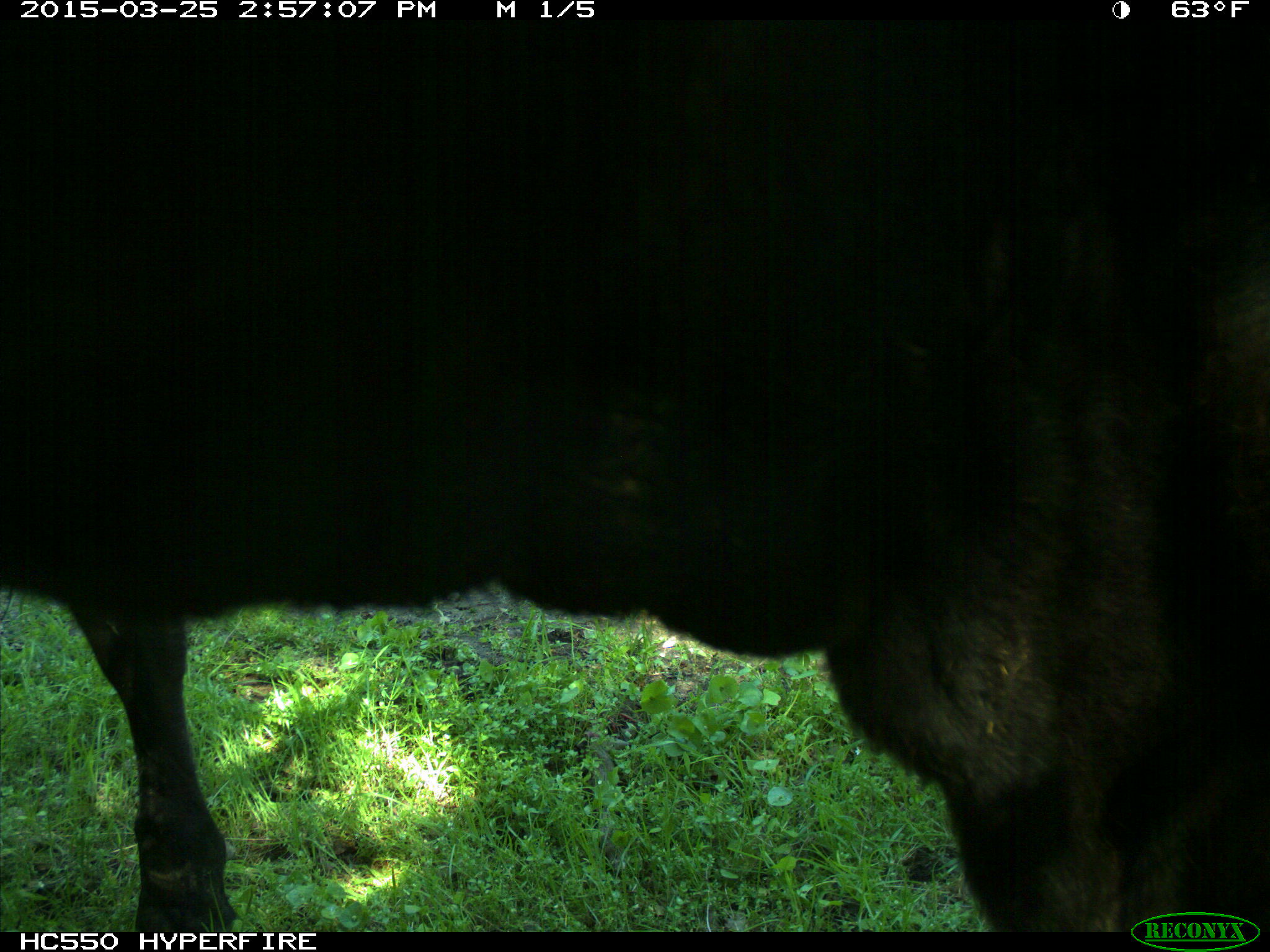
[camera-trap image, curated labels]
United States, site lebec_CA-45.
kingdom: Animalia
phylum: Chordata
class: Mammalia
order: Artiodactyla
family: Bovidae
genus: Bos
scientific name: Bos taurus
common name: domestic cow